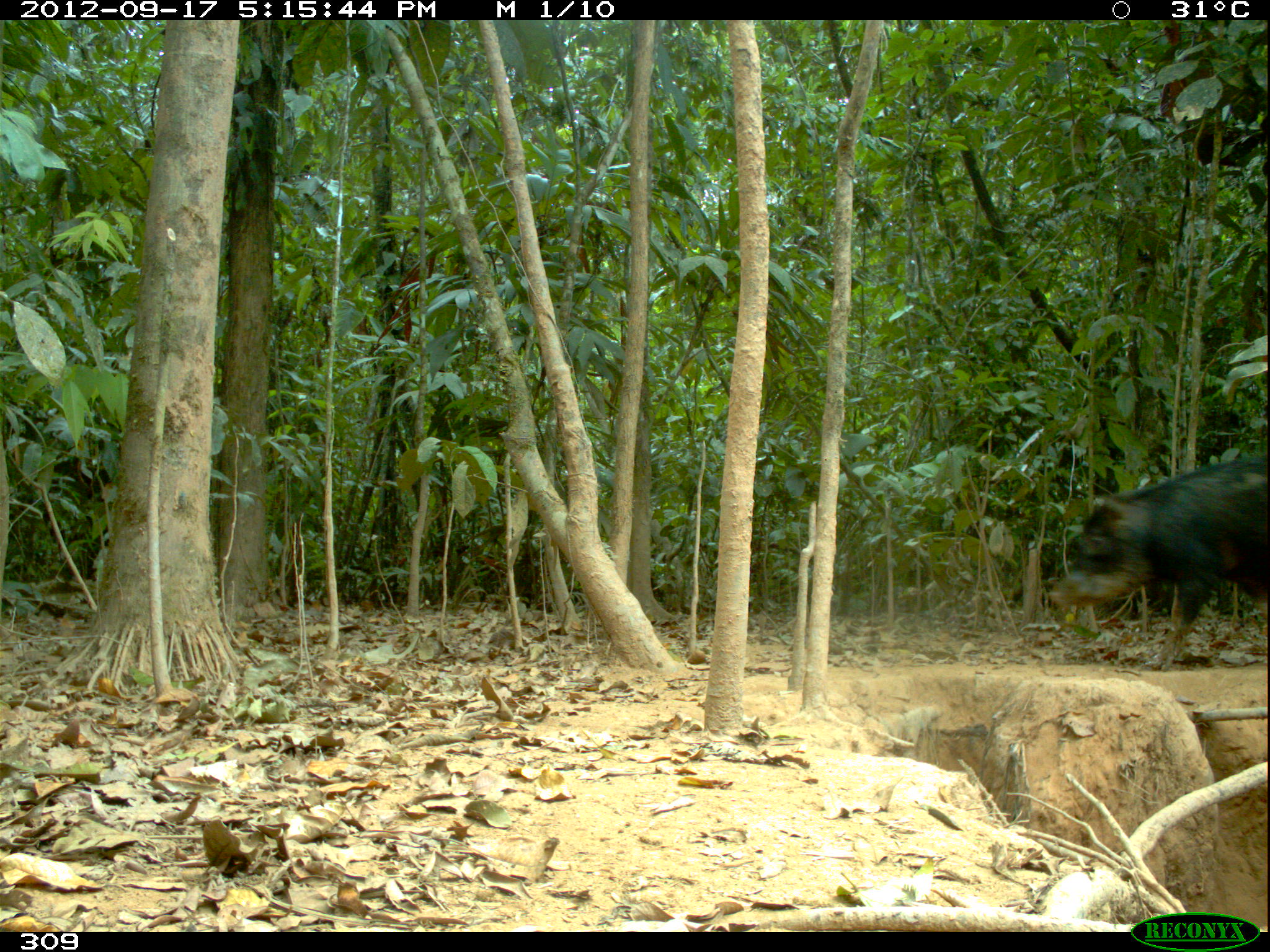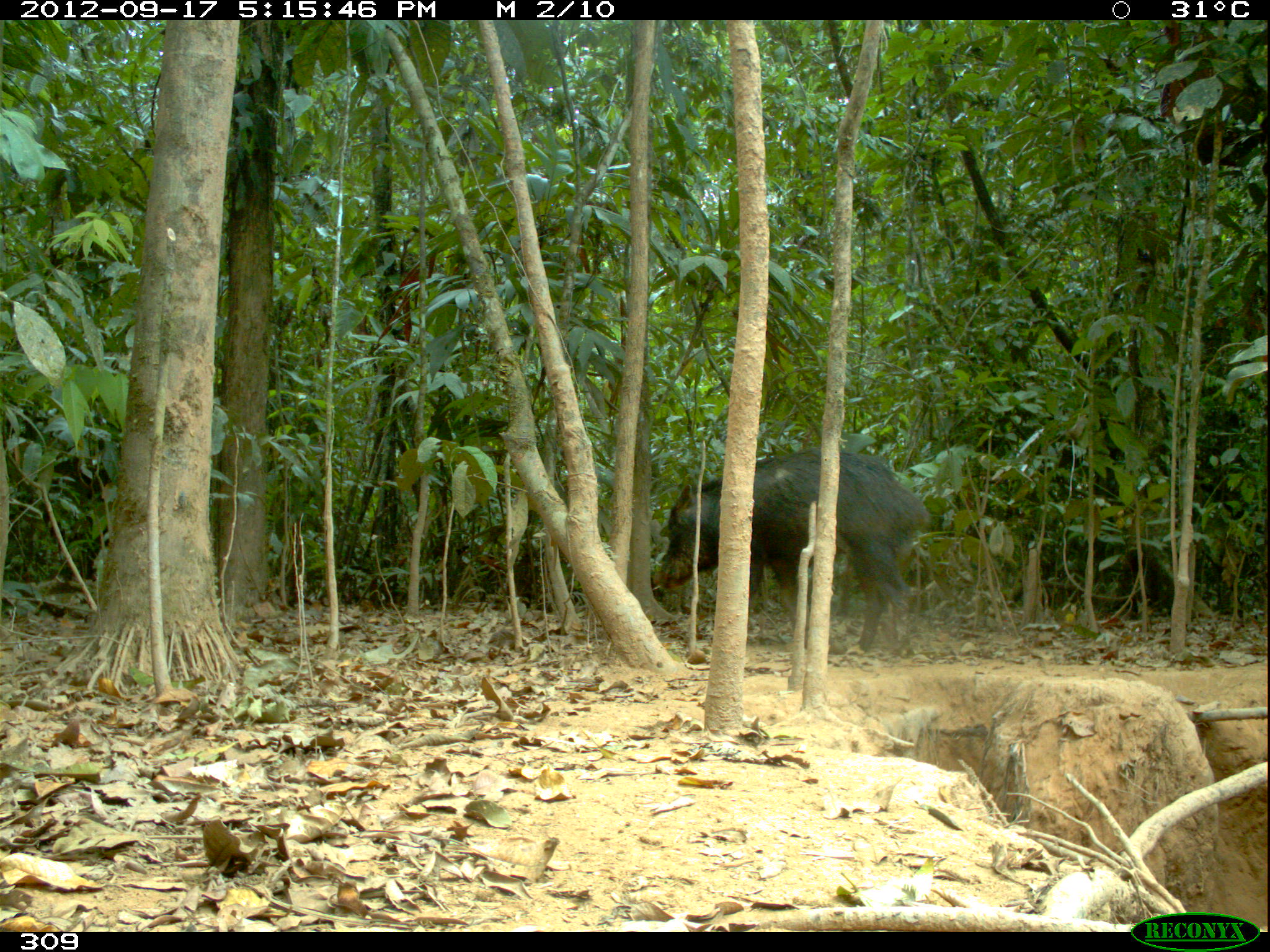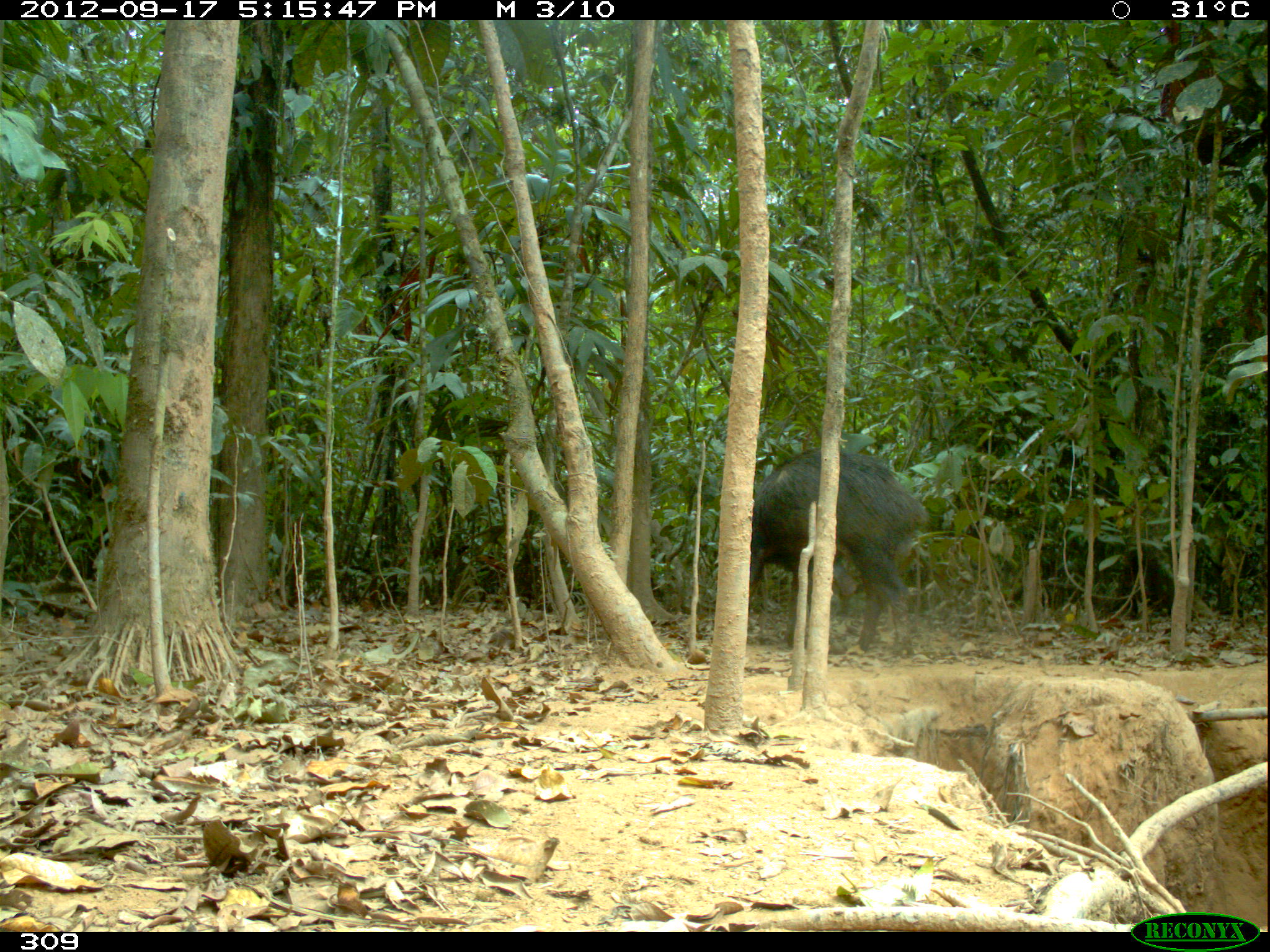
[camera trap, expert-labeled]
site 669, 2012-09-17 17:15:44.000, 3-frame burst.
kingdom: Animalia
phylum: Chordata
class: Mammalia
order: Artiodactyla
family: Tayassuidae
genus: Tayassu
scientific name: Tayassu pecari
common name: white-lipped peccary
Tayassu pecari (white-lipped peccary).